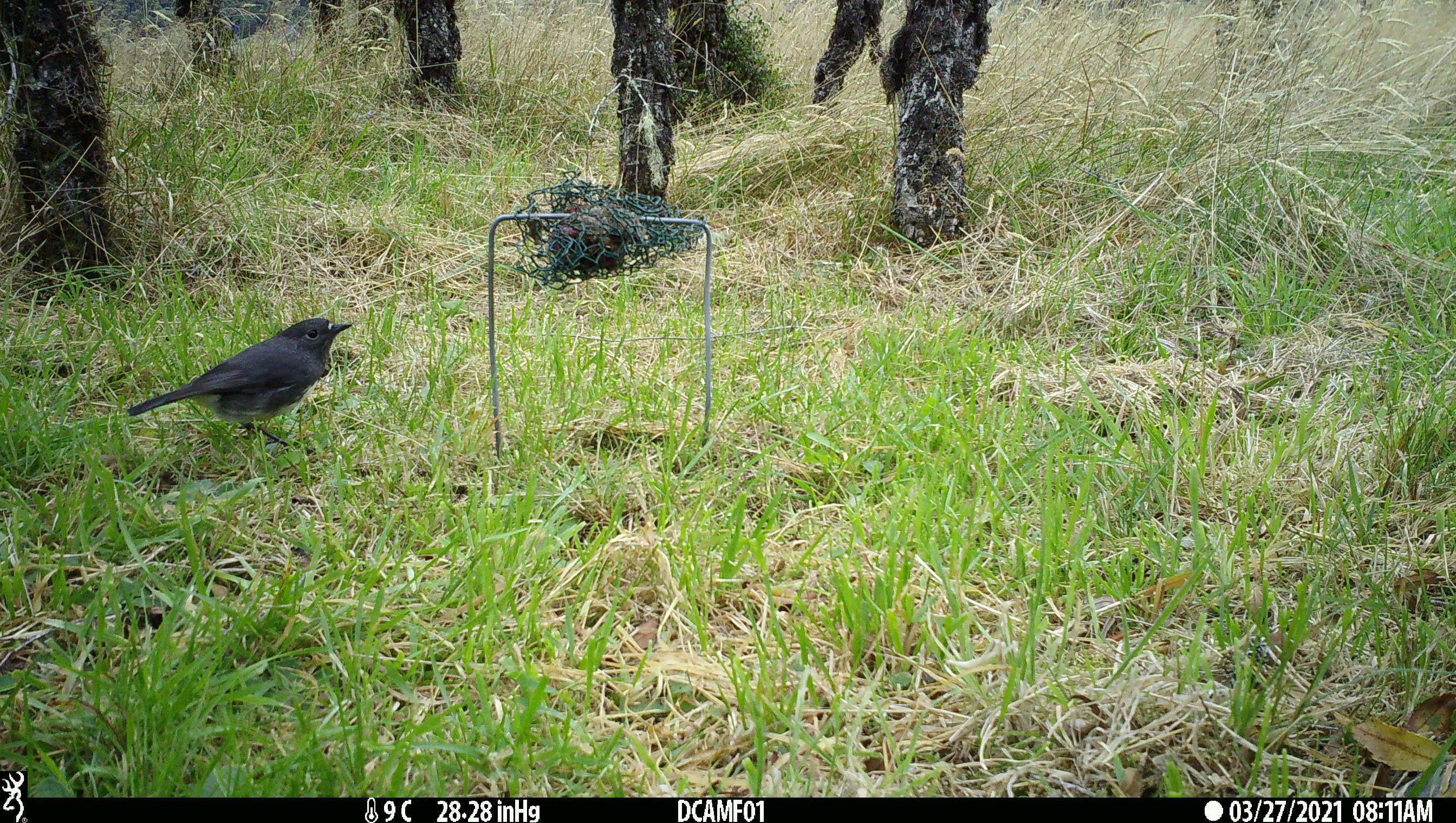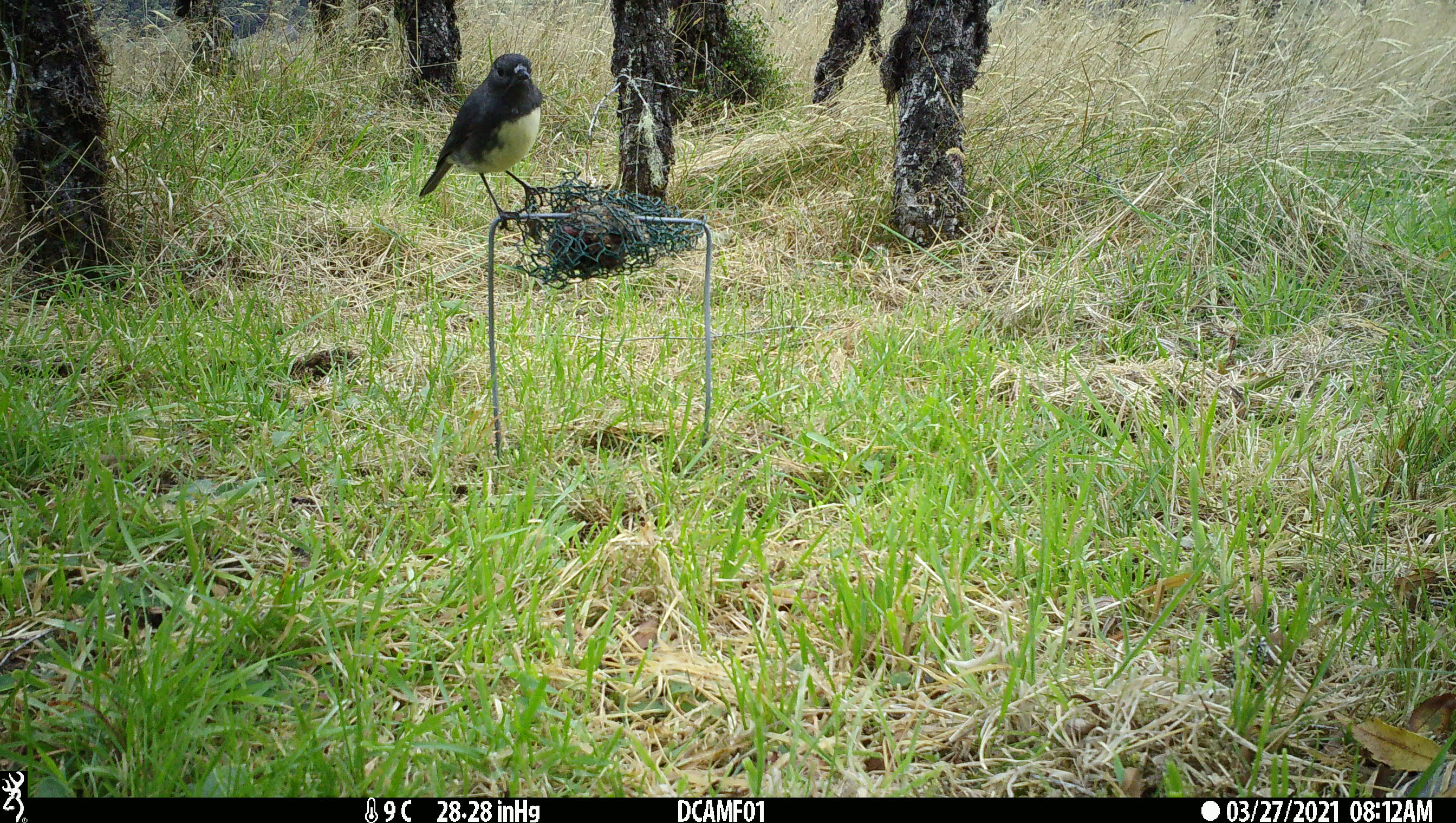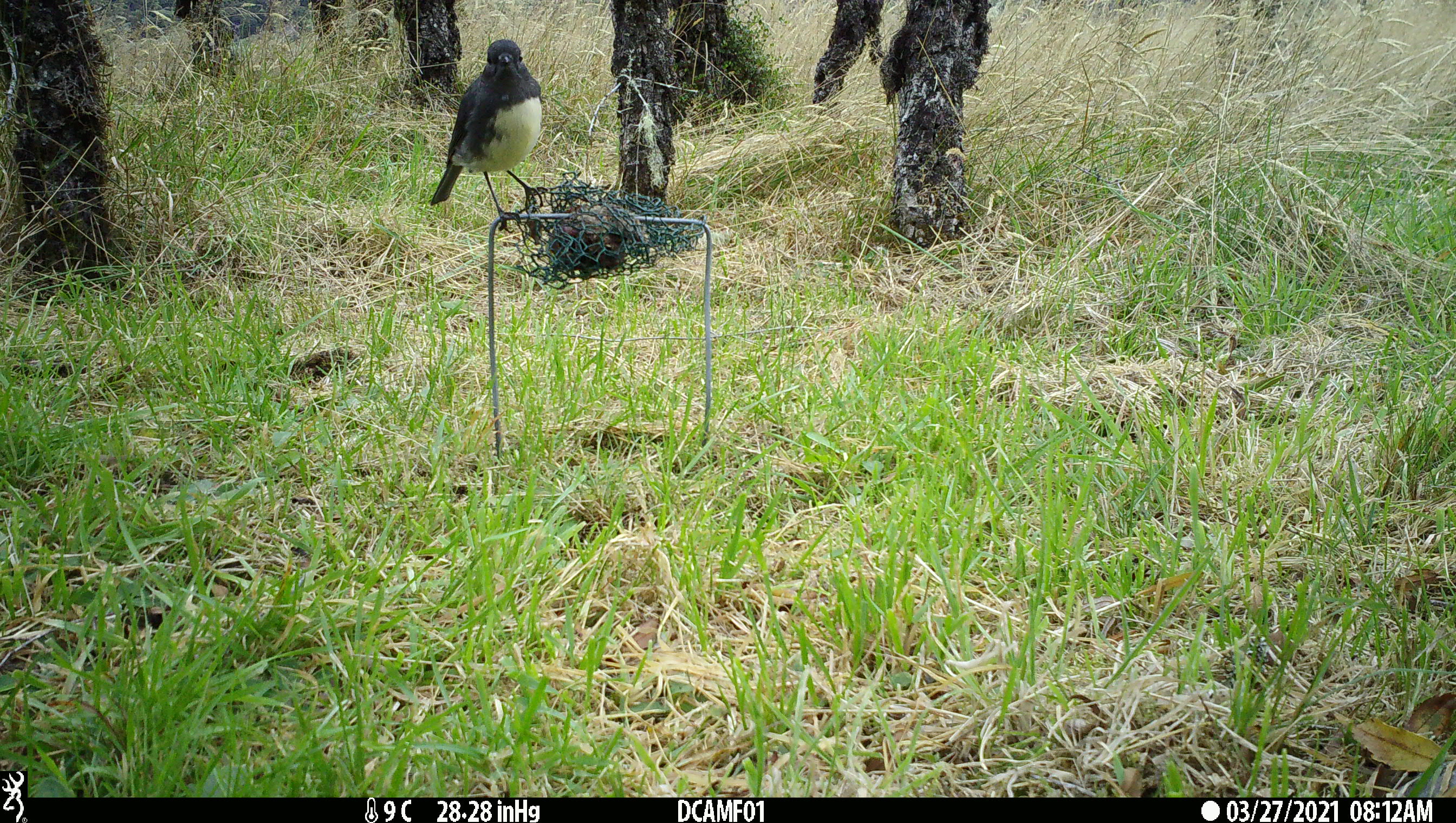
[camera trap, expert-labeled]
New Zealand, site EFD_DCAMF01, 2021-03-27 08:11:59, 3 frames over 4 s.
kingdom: Animalia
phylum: Chordata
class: Aves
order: Passeriformes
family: Petroicidae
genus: Petroica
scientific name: Petroica australis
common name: new zealand robin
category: robin